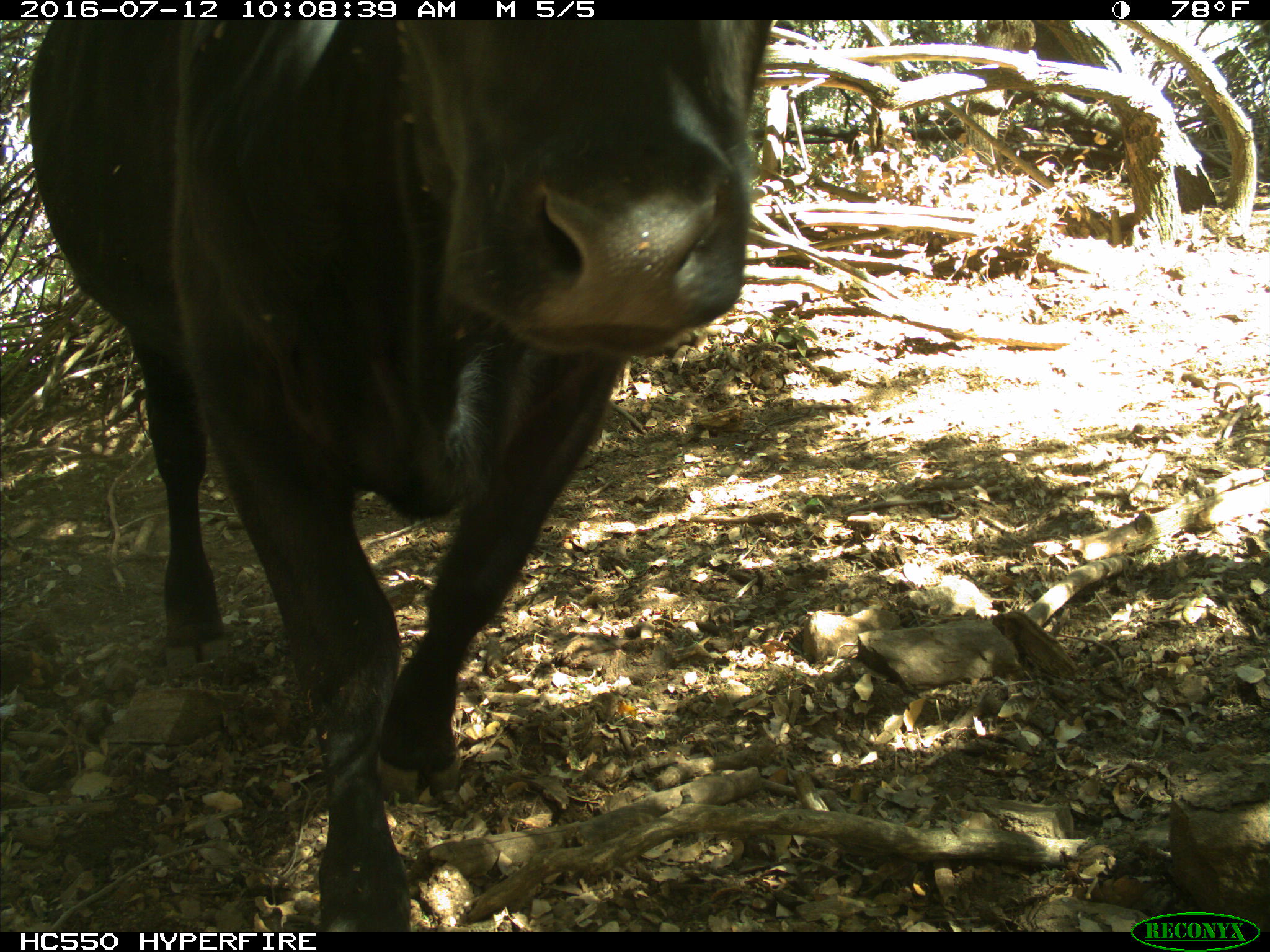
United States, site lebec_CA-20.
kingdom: Animalia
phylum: Chordata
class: Mammalia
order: Artiodactyla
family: Bovidae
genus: Bos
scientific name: Bos taurus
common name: domestic cow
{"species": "Bos taurus (domestic cow)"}